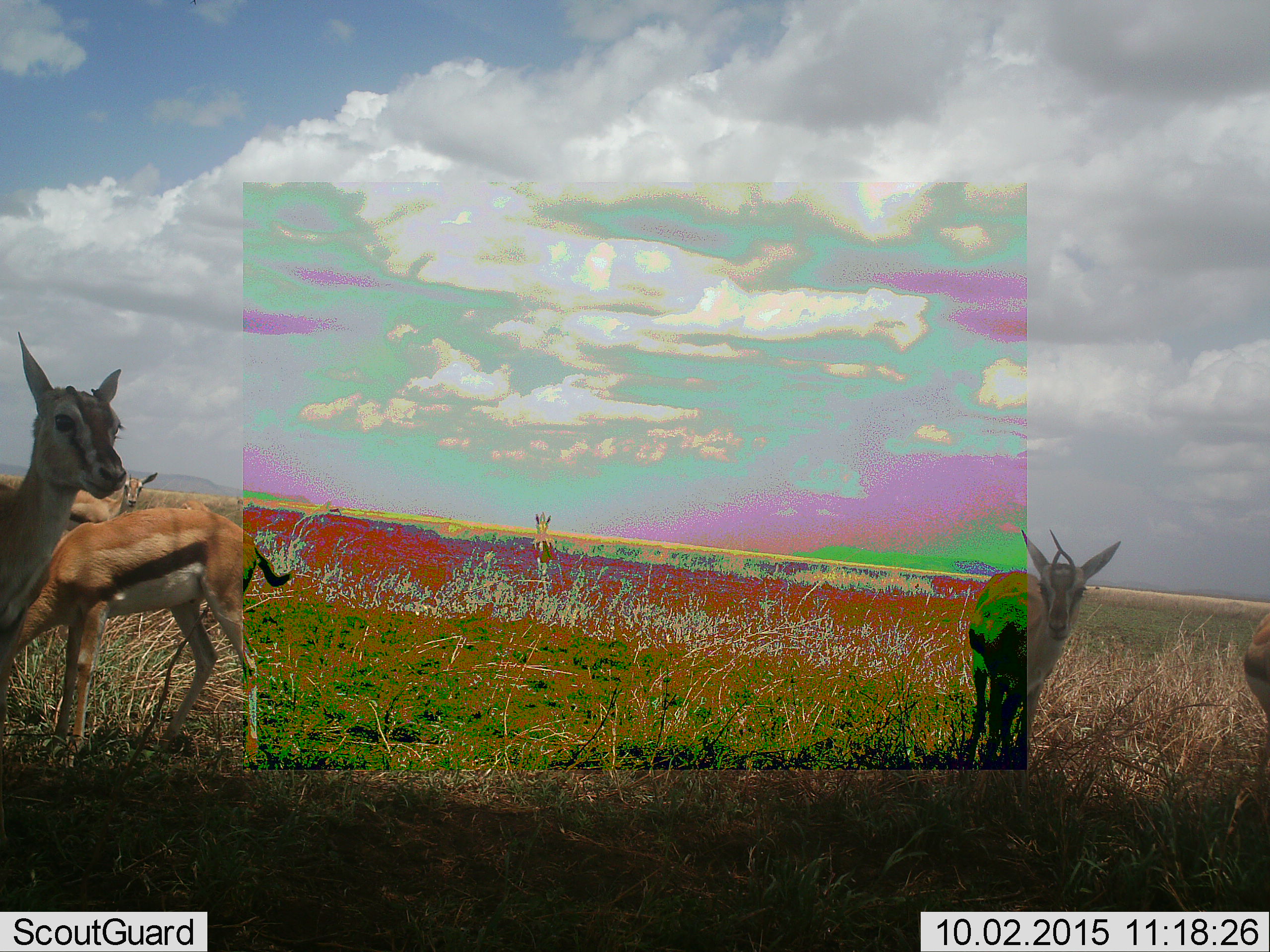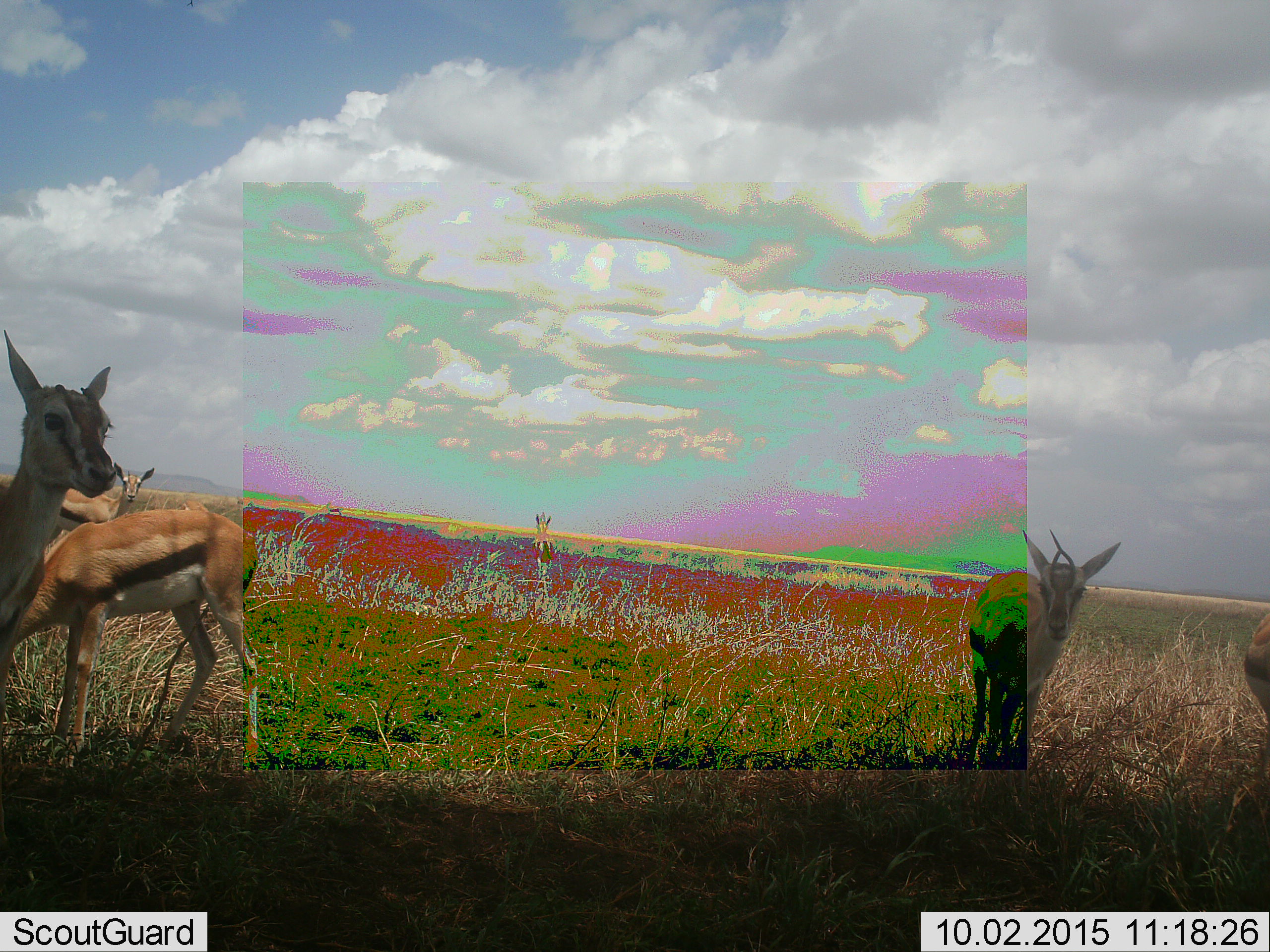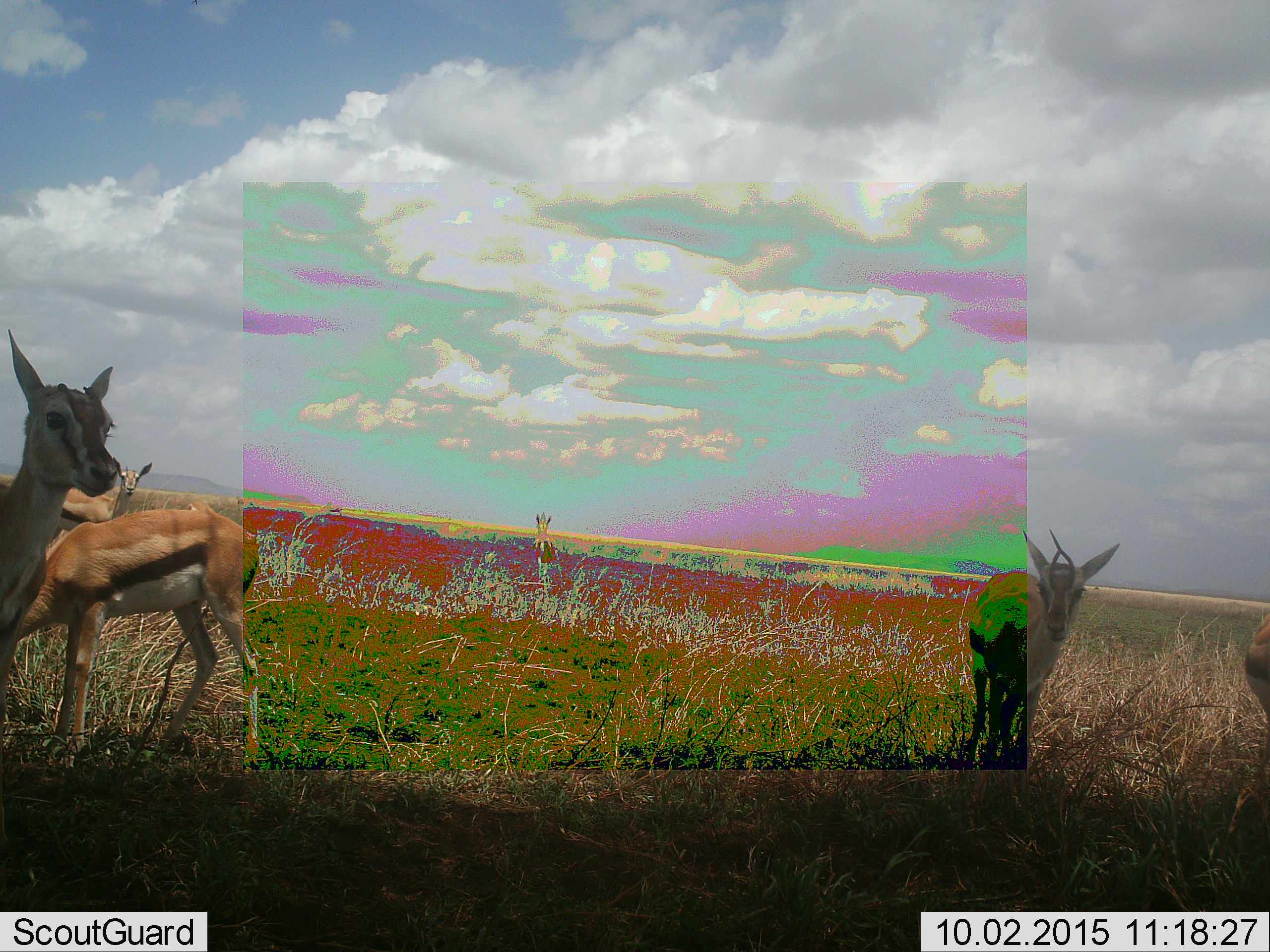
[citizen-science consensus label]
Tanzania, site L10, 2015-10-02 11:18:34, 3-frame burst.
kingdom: Animalia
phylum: Chordata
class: Mammalia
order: Artiodactyla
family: Bovidae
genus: Eudorcas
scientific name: Eudorcas thomsonii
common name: thomson's gazelle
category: gazellethomsons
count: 6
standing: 89%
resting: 0%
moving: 22%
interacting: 0%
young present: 0%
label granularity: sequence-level